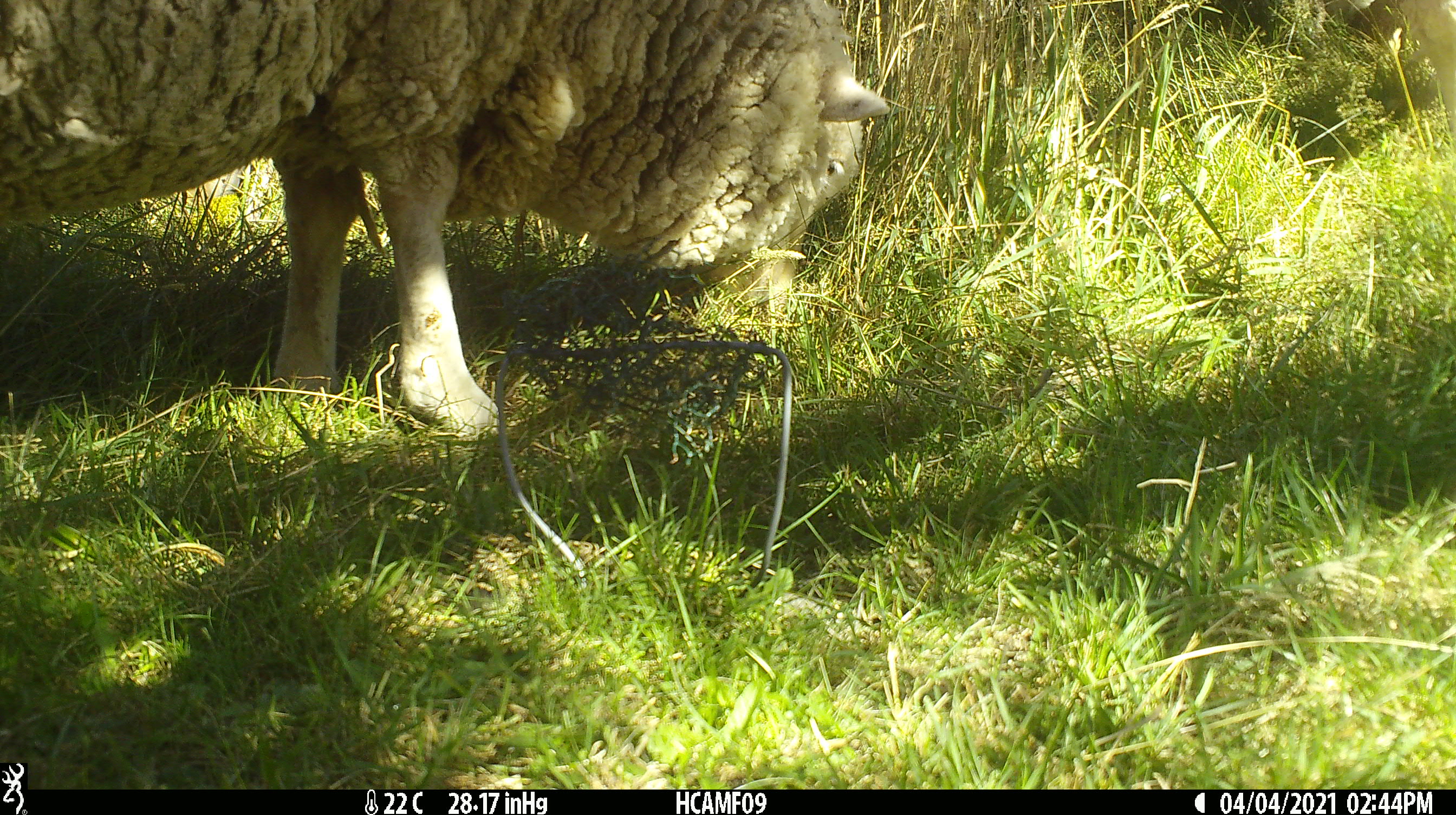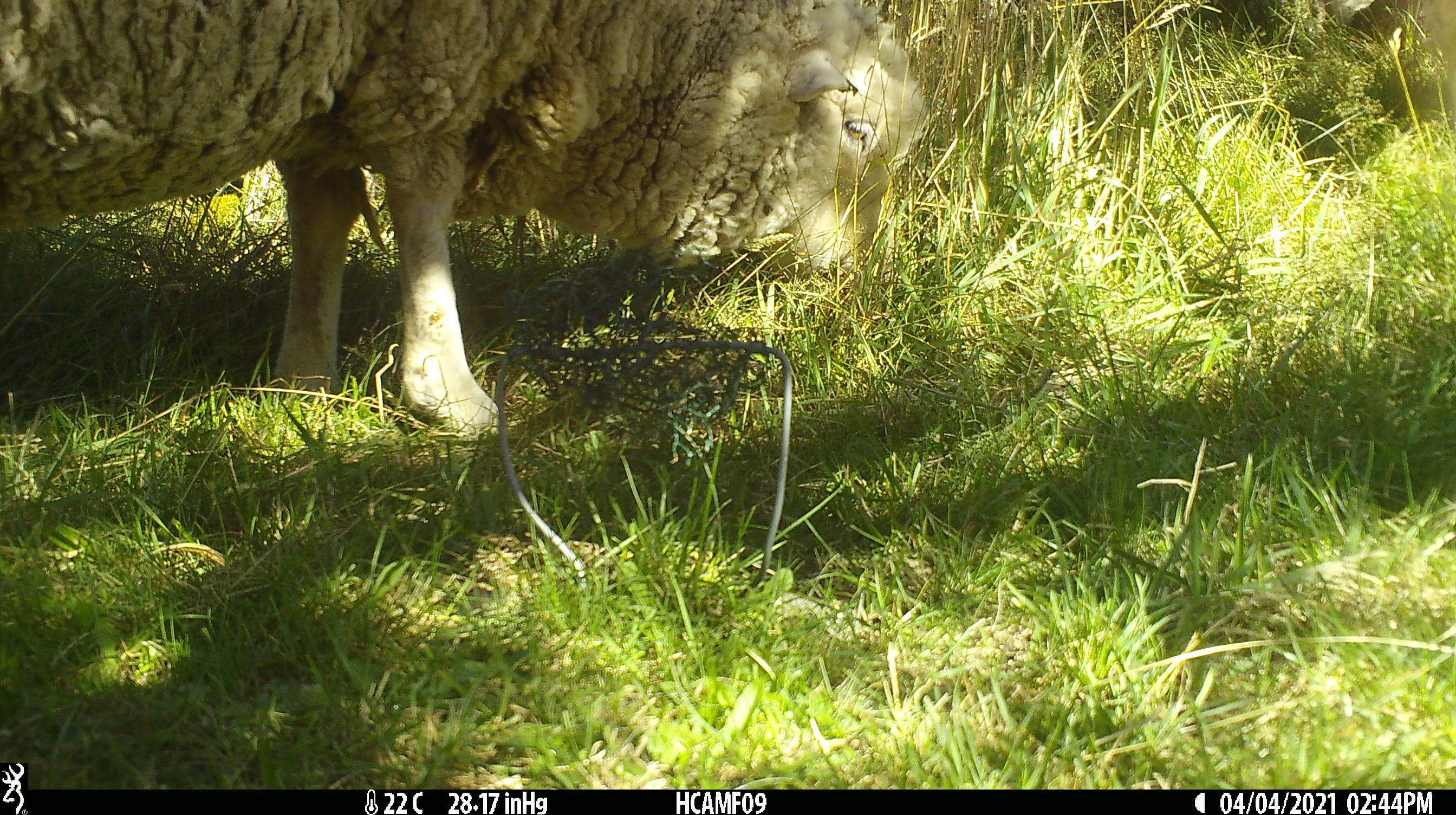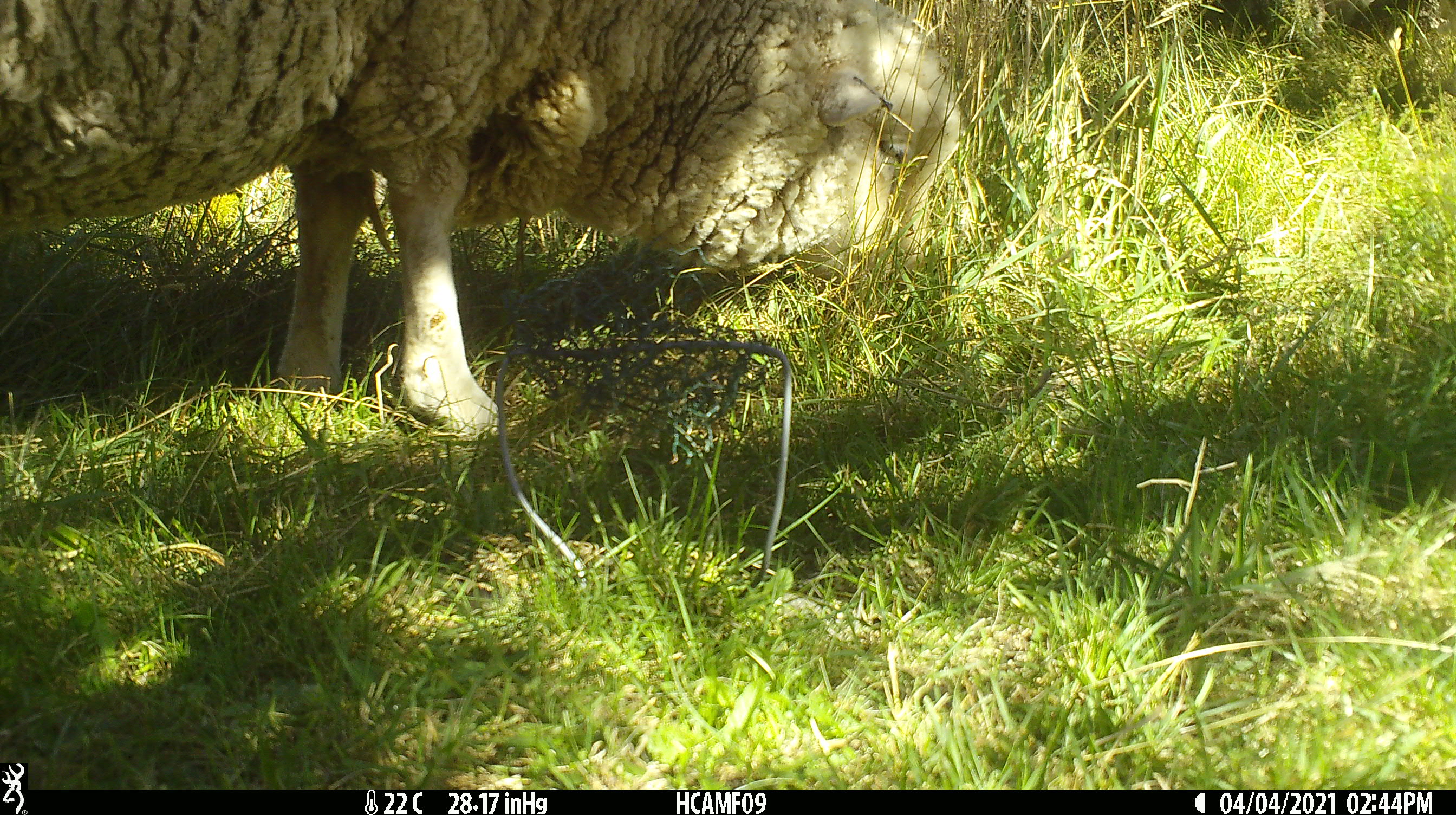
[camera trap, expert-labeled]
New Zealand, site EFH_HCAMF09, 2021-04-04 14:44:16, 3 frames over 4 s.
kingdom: Animalia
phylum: Chordata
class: Mammalia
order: Artiodactyla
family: Bovidae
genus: Ovis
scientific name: Ovis aries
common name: domestic sheep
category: sheep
Sheep (domestic sheep) (Ovis aries).